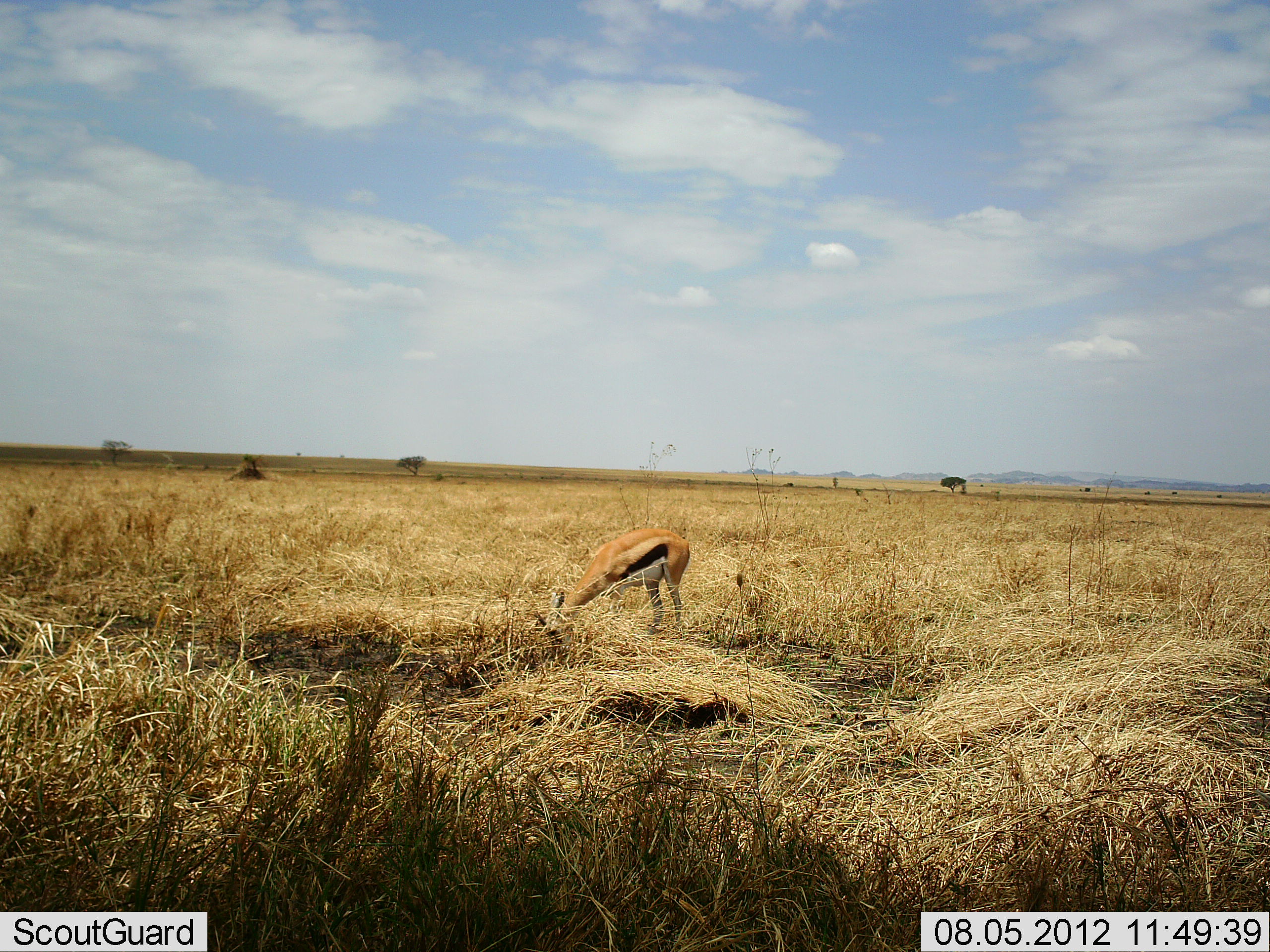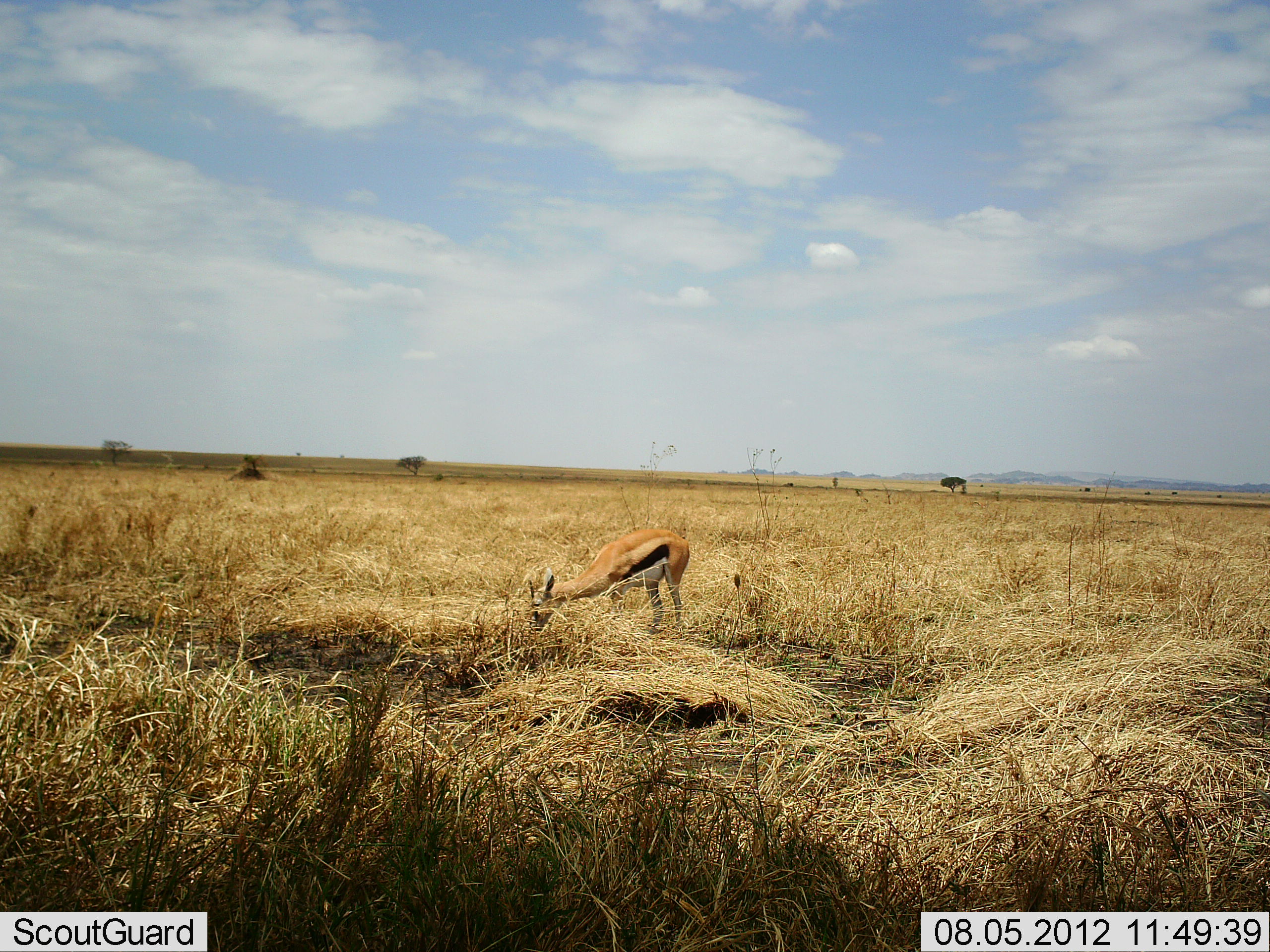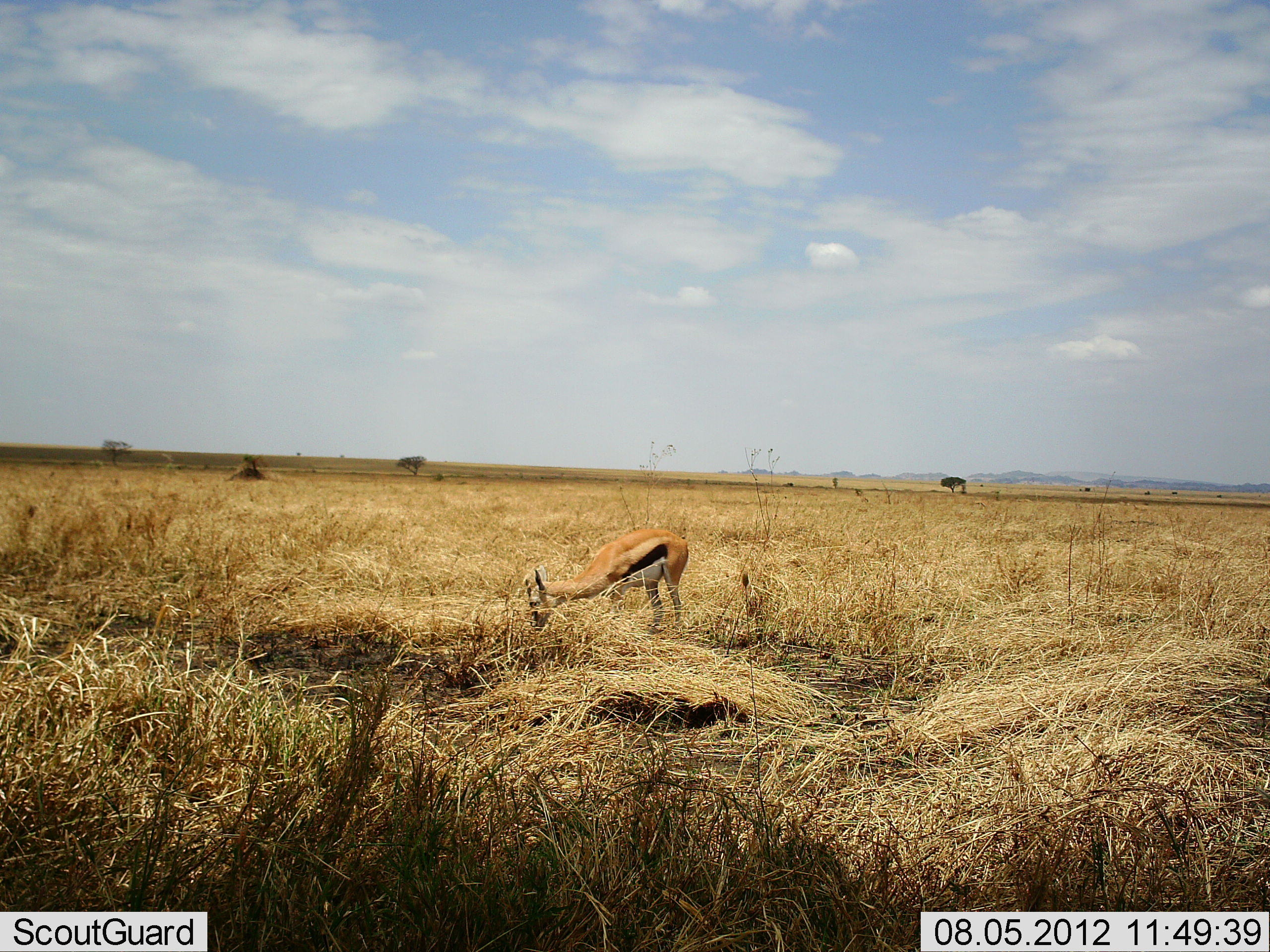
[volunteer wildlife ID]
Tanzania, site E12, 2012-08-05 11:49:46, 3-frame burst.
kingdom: Animalia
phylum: Chordata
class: Mammalia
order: Artiodactyla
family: Bovidae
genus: Eudorcas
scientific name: Eudorcas thomsonii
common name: thomson's gazelle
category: gazellethomsons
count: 1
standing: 20%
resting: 0%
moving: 0%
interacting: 0%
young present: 0%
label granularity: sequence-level